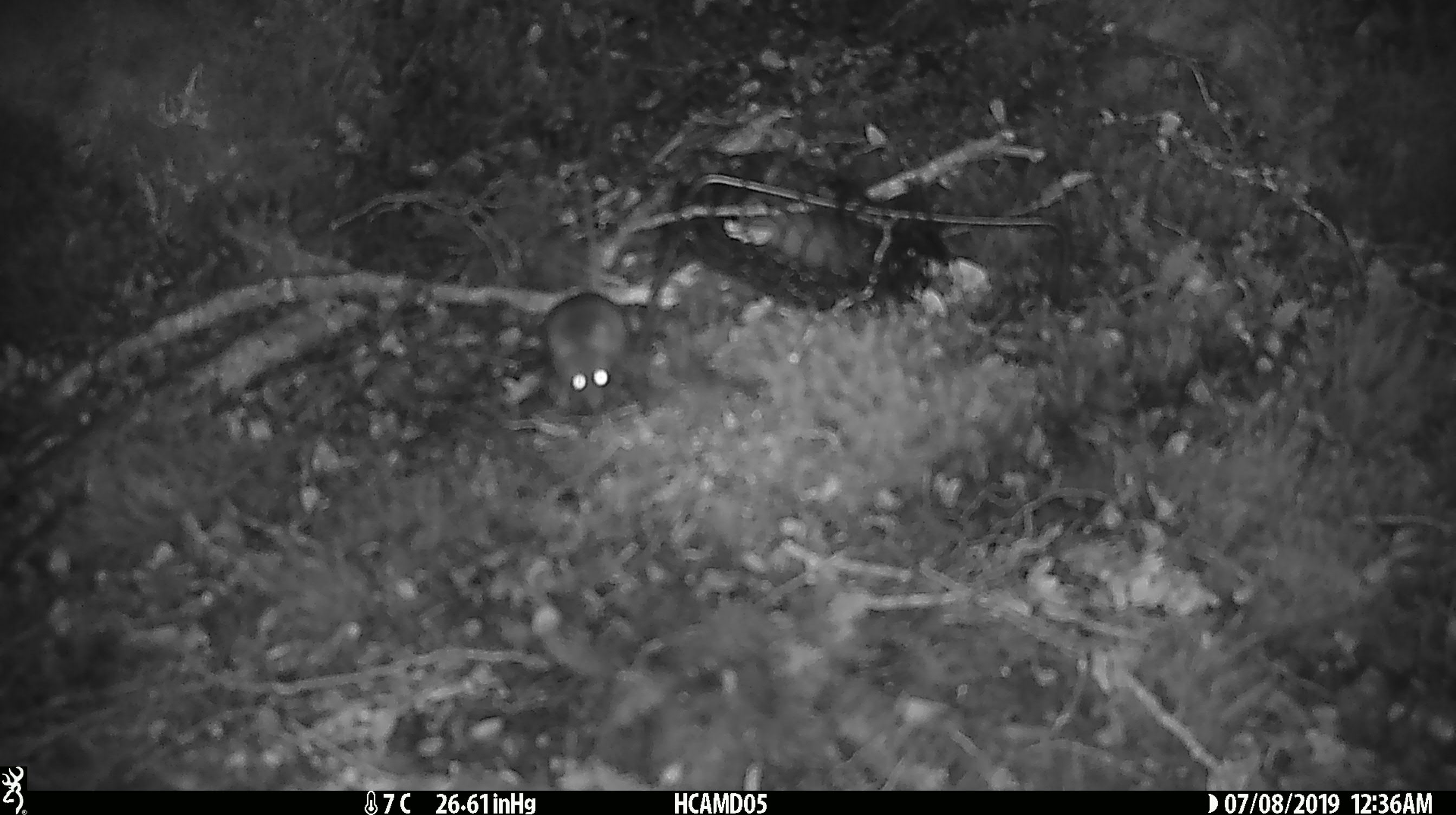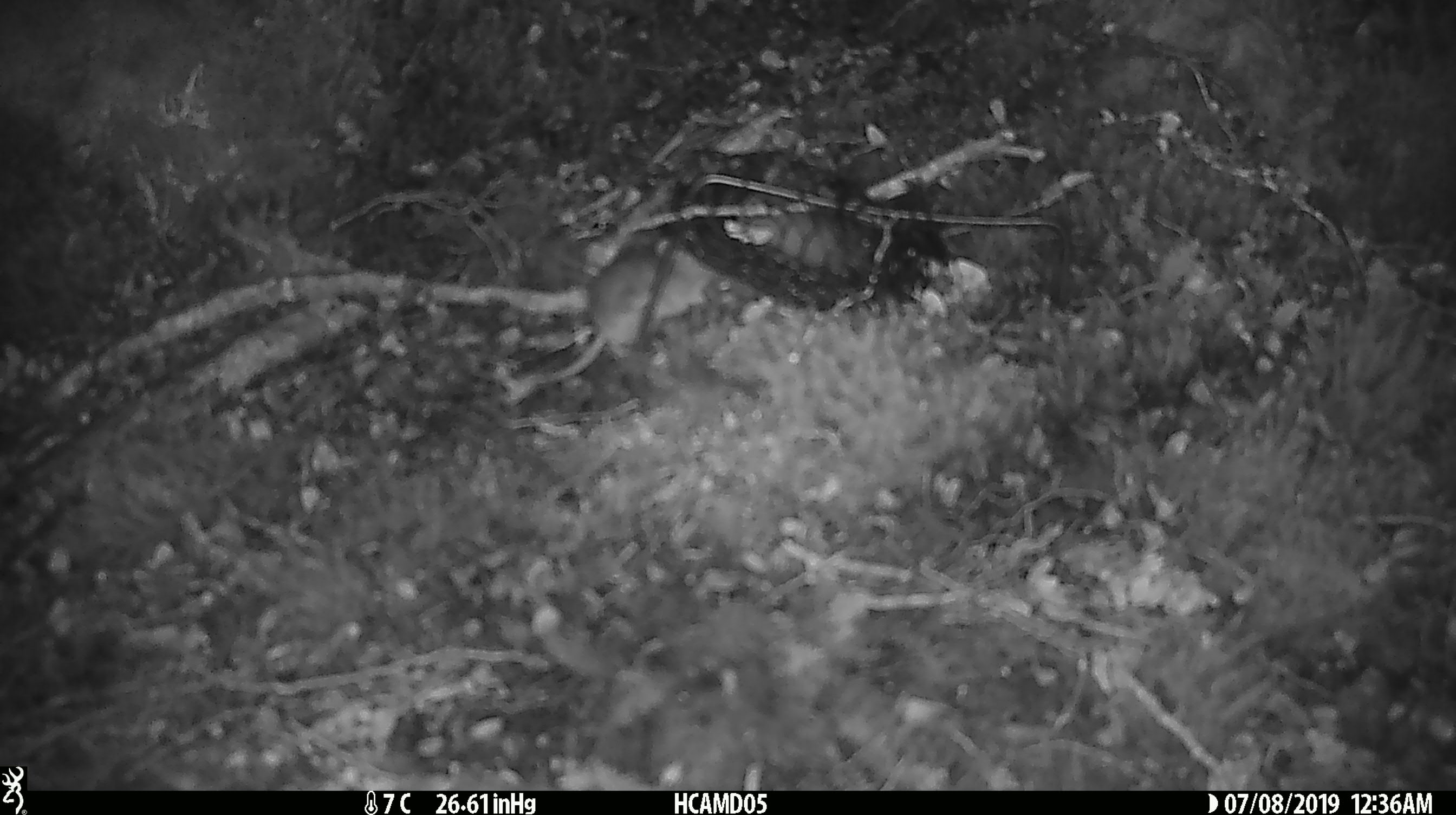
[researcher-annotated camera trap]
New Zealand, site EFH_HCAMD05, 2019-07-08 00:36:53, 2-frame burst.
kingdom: Animalia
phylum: Chordata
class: Mammalia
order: Rodentia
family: Muridae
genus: Mus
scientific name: Mus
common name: mouse